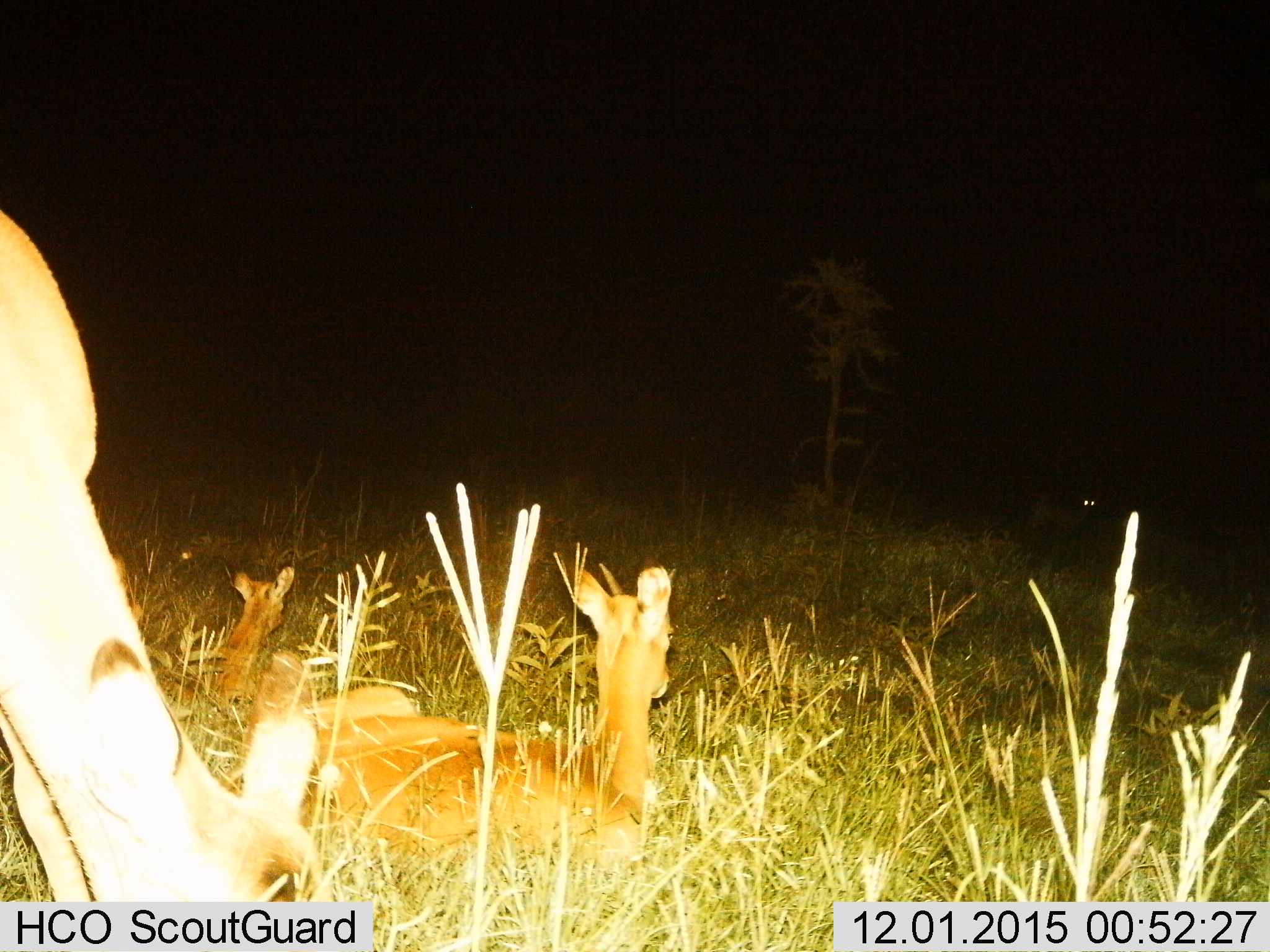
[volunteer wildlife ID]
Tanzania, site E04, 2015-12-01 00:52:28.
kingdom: Animalia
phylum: Chordata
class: Mammalia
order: Artiodactyla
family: Bovidae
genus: Aepyceros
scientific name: Aepyceros melampus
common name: impala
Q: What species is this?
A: Impala (Aepyceros melampus).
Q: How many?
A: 3.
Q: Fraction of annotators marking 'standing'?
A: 50%.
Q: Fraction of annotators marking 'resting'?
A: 100%.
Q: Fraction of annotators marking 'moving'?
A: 0%.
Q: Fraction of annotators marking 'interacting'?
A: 0%.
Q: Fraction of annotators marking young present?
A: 83%.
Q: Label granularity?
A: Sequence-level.